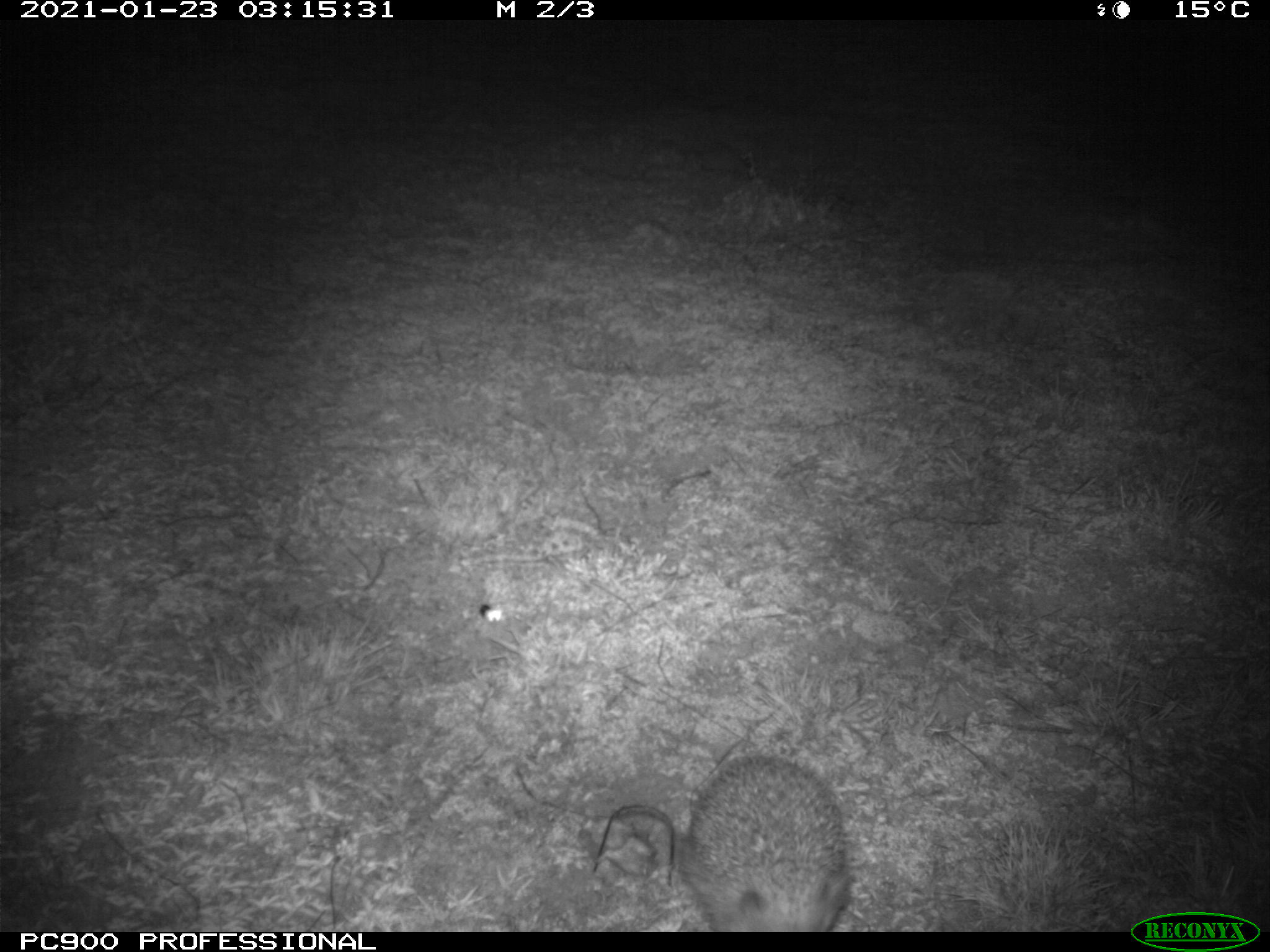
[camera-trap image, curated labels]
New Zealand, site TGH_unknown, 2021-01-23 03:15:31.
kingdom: Animalia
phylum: Chordata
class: Mammalia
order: Eulipotyphla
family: Erinaceidae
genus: Erinaceus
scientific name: Erinaceus europaeus europaeus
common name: european hedgehog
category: hedgehog